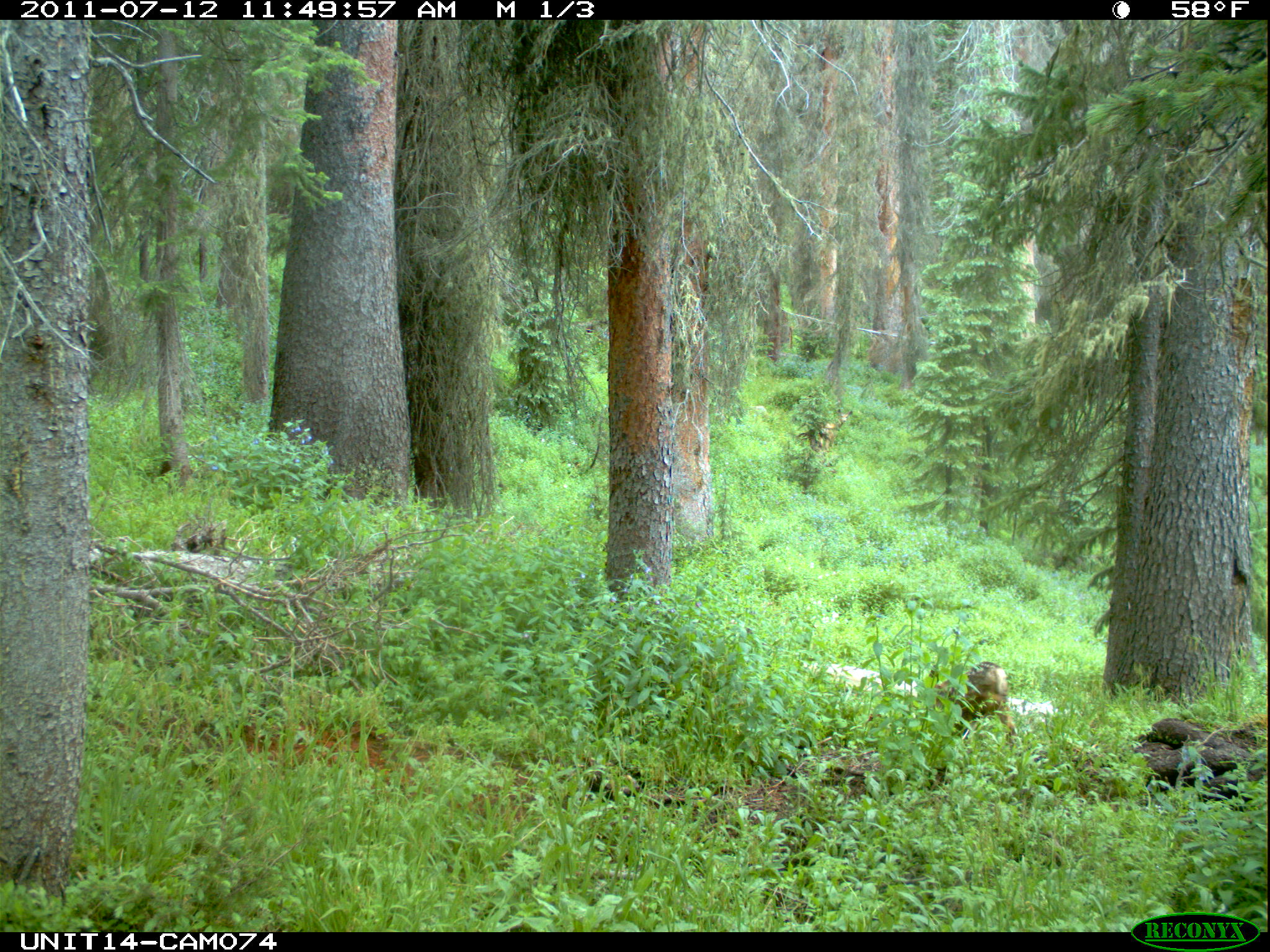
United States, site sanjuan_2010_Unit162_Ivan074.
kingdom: Animalia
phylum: Chordata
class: Mammalia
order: Artiodactyla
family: Cervidae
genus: Odocoileus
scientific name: Odocoileus hemionus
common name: mule deer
Odocoileus hemionus (mule deer).